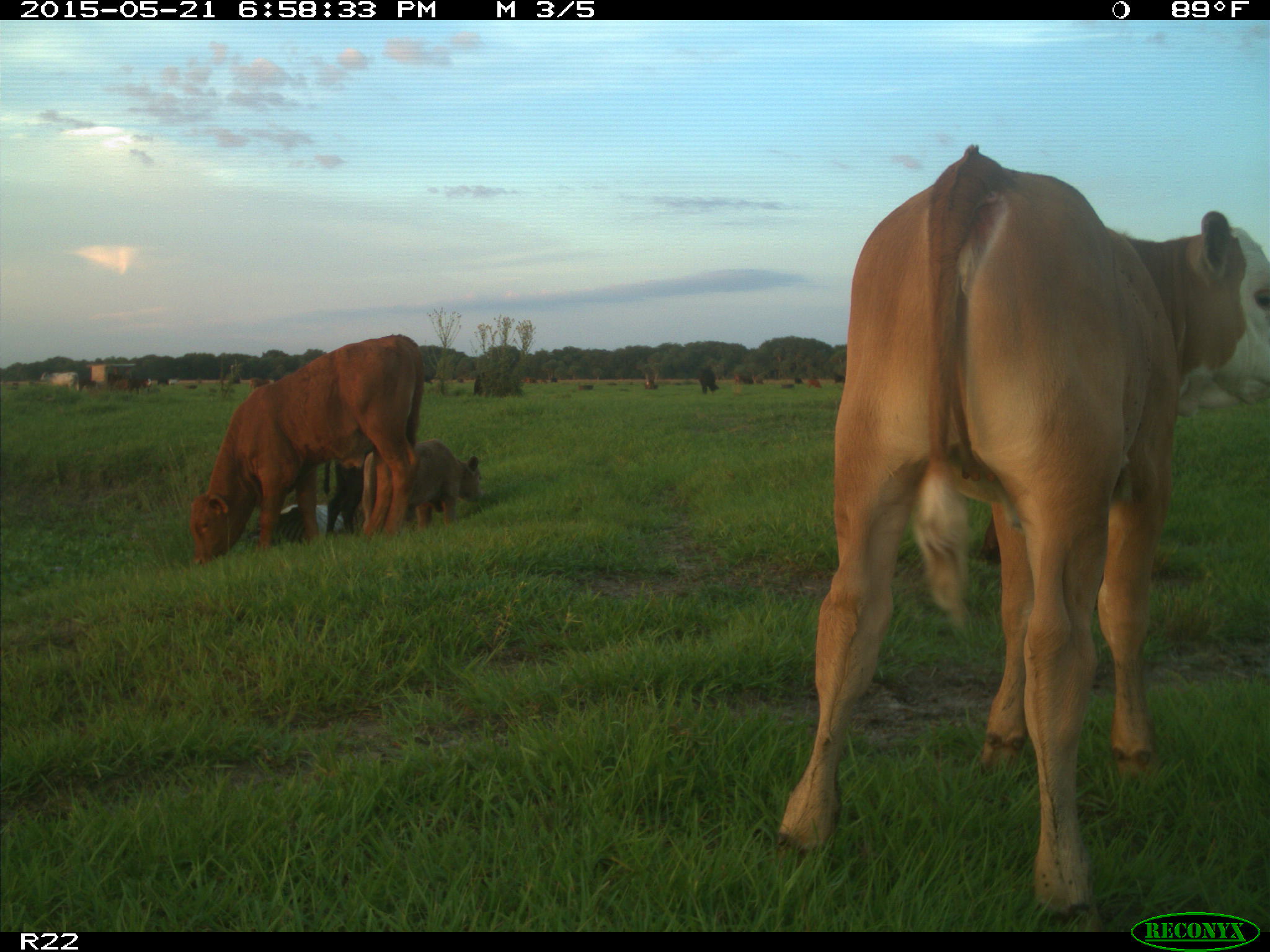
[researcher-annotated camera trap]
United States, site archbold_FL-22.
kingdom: Animalia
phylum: Chordata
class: Mammalia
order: Artiodactyla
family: Bovidae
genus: Bos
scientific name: Bos taurus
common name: domestic cow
Bos taurus (domestic cow).